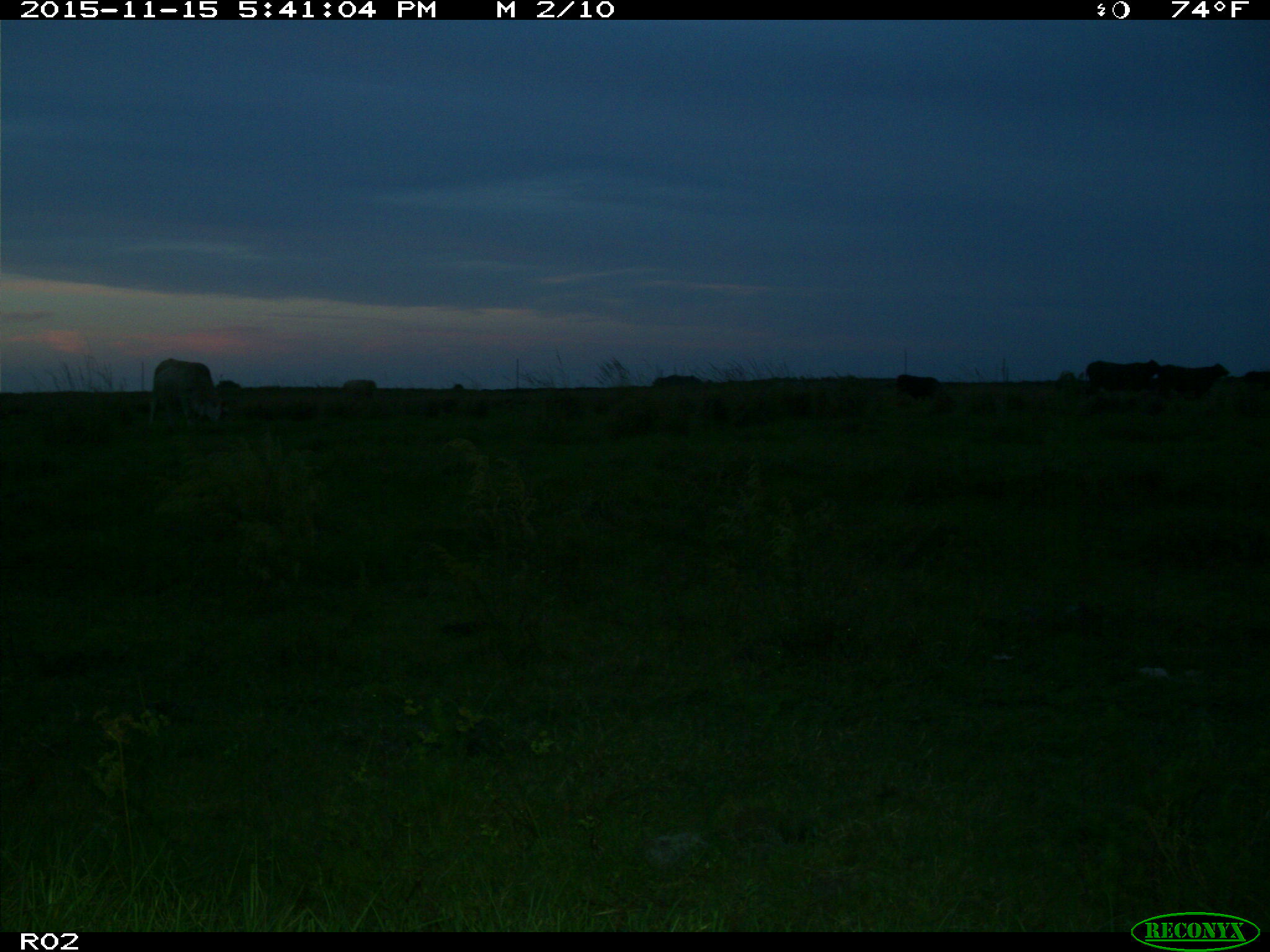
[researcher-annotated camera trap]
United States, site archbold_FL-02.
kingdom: Animalia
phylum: Chordata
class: Mammalia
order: Artiodactyla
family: Bovidae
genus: Bos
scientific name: Bos taurus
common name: domestic cow